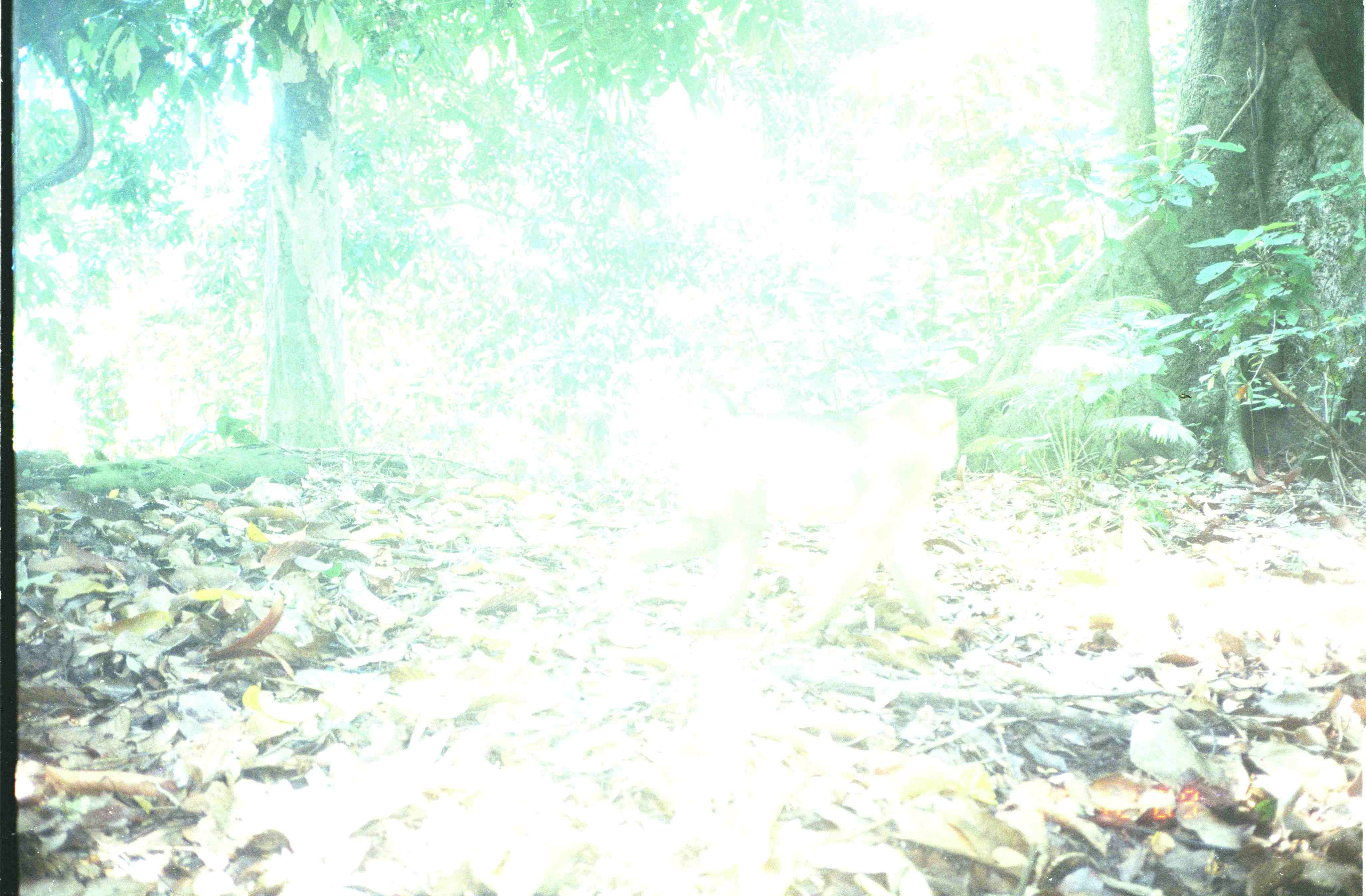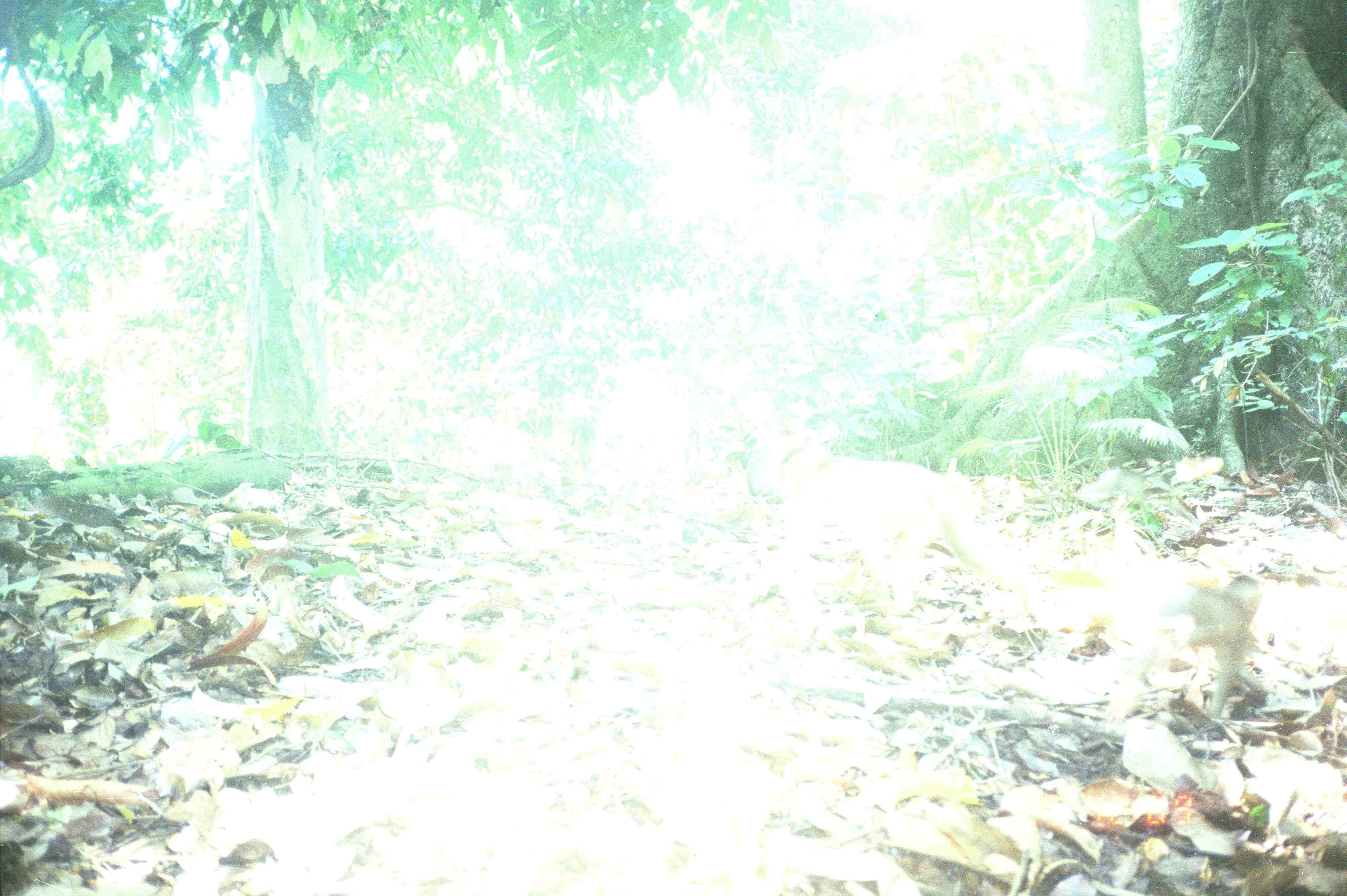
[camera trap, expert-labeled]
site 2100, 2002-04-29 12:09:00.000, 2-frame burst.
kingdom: Animalia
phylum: Chordata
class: Mammalia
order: Primates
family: Cercopithecidae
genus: Macaca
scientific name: Macaca nemestrina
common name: southern pig-tailed macaque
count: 1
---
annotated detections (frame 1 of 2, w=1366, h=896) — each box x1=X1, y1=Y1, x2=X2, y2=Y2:
macaca nemestrina: x1=600, y1=375, x2=965, y2=659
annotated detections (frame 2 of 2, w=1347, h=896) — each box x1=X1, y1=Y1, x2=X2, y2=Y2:
macaca nemestrina: x1=722, y1=430, x2=1040, y2=645; x1=1018, y1=545, x2=1266, y2=734